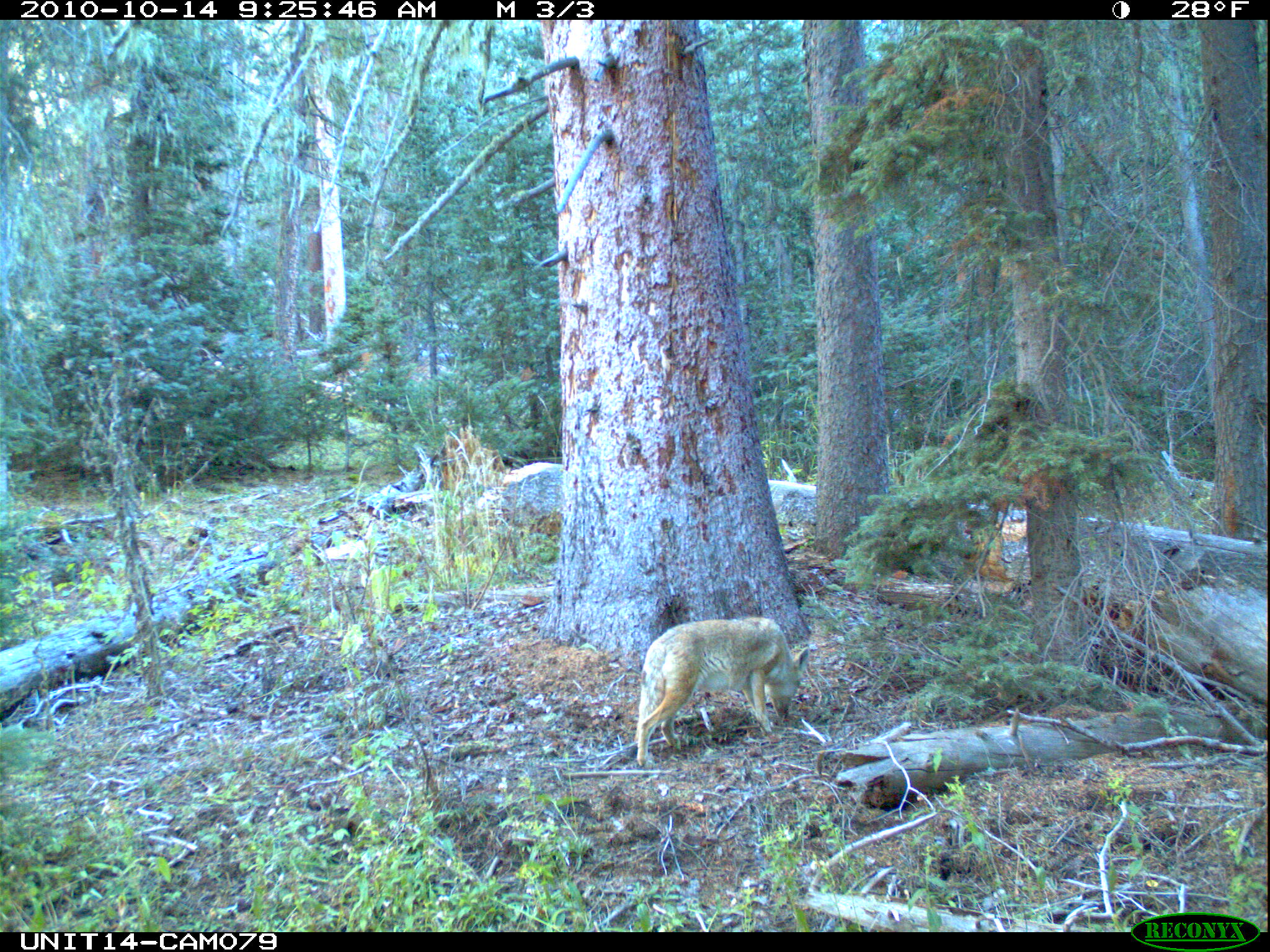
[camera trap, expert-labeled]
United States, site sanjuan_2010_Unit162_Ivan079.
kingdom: Animalia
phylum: Chordata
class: Mammalia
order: Carnivora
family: Canidae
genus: Canis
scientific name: Canis latrans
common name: coyote